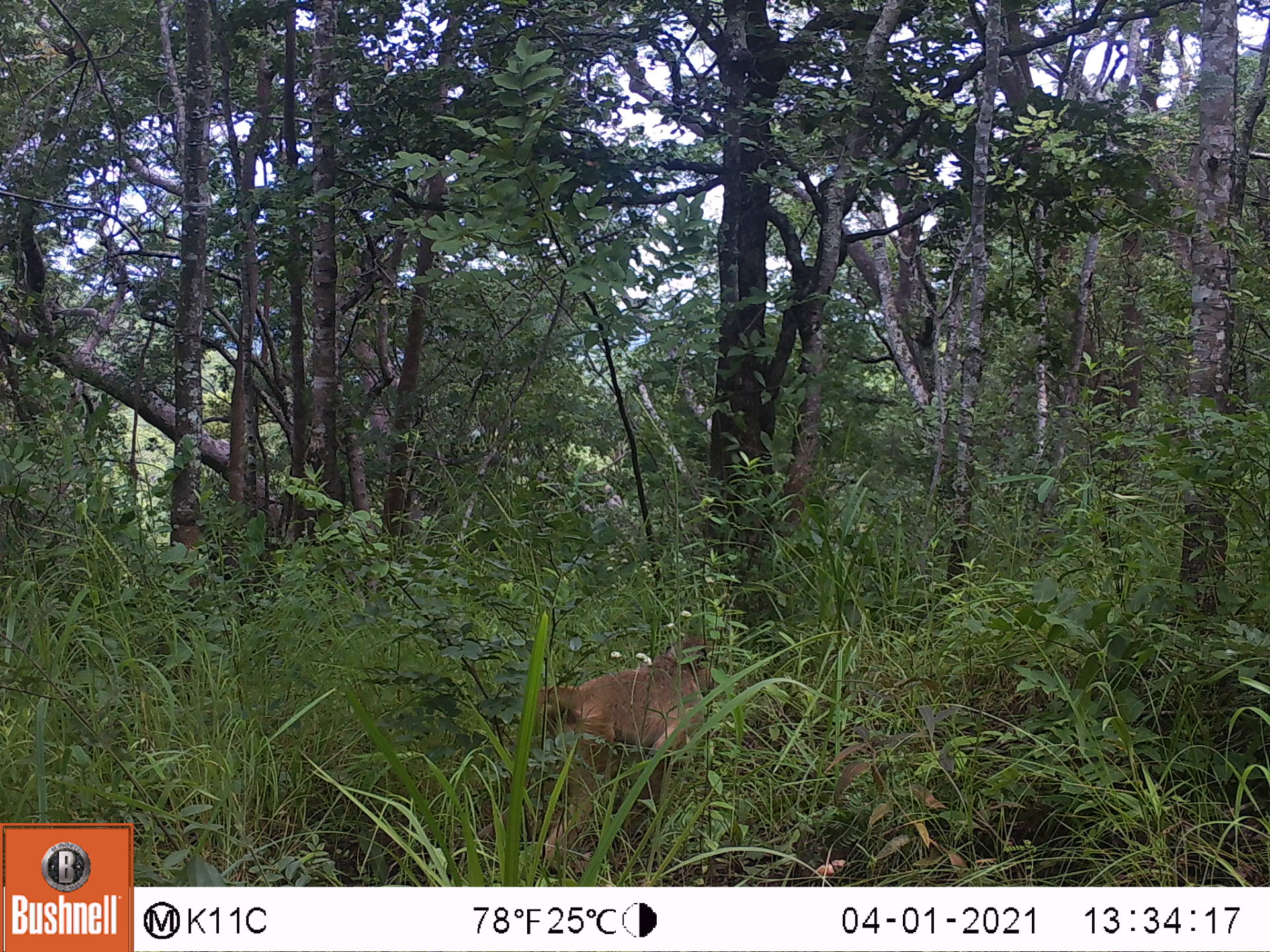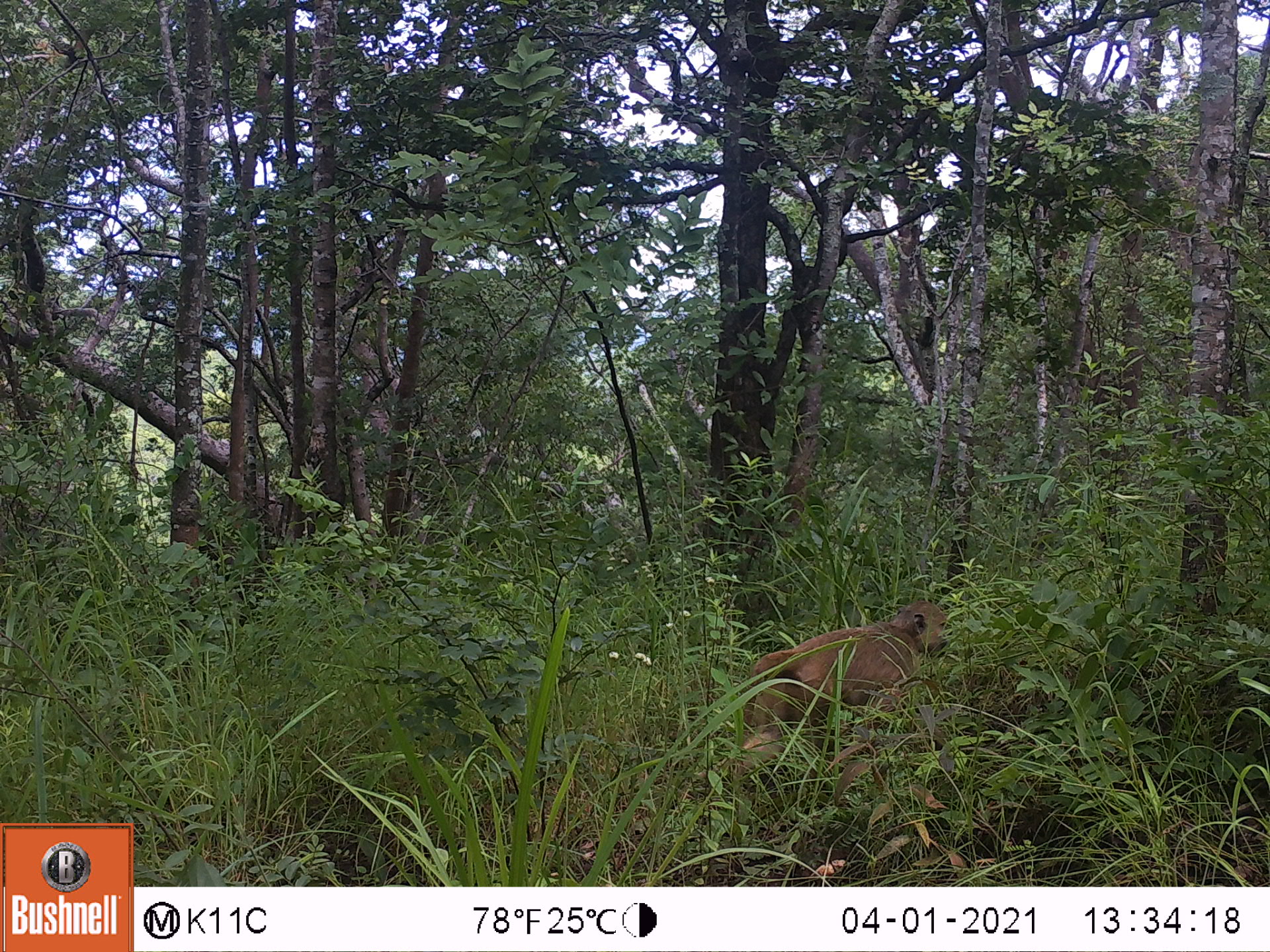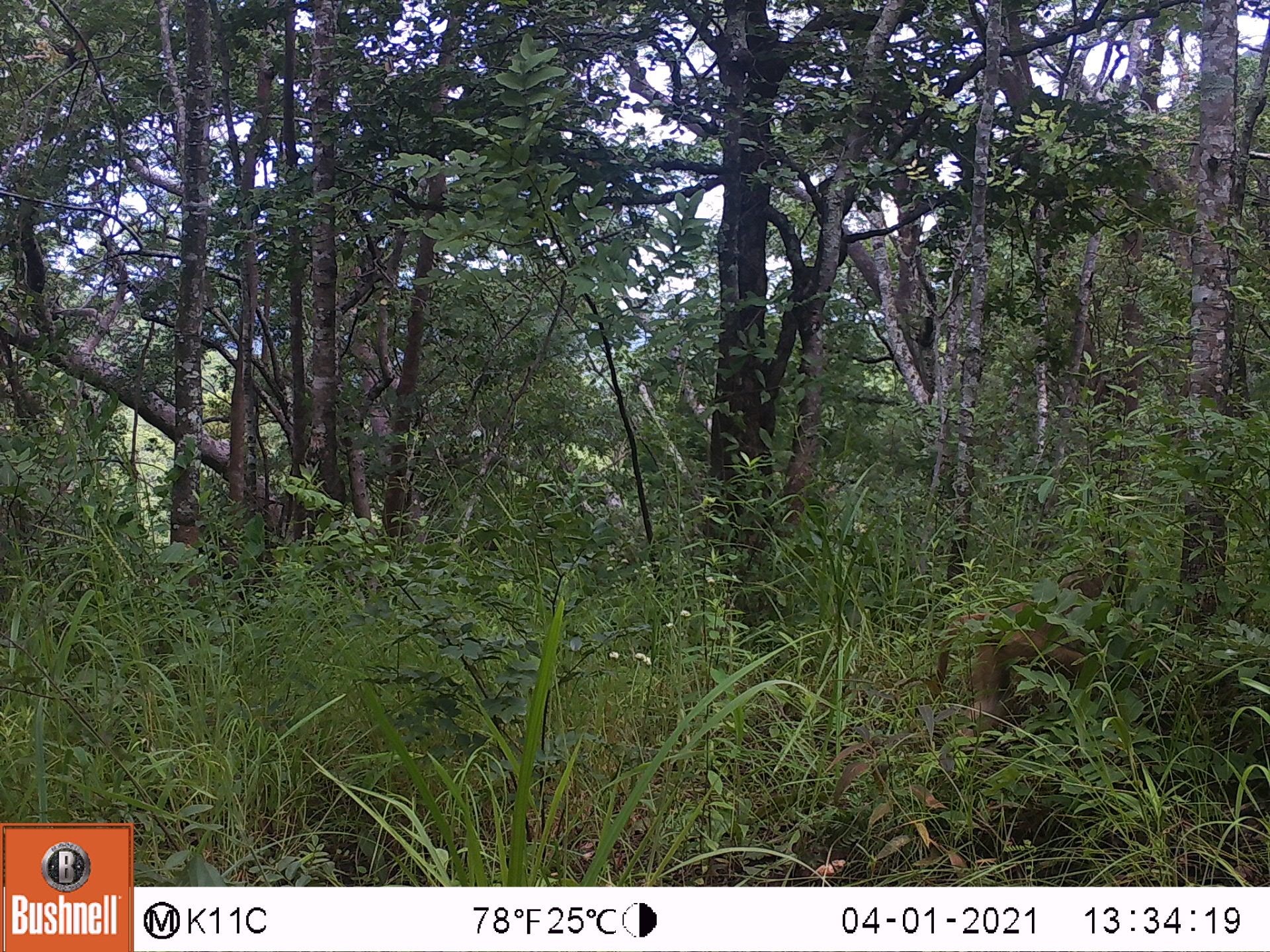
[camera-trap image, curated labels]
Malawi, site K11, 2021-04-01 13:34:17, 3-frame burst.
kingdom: Animalia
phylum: Chordata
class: Mammalia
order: Primates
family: Cercopithecidae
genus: Papio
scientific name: Papio cynocephalus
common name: yellow baboon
Yellow baboon (Papio cynocephalus), count 1.